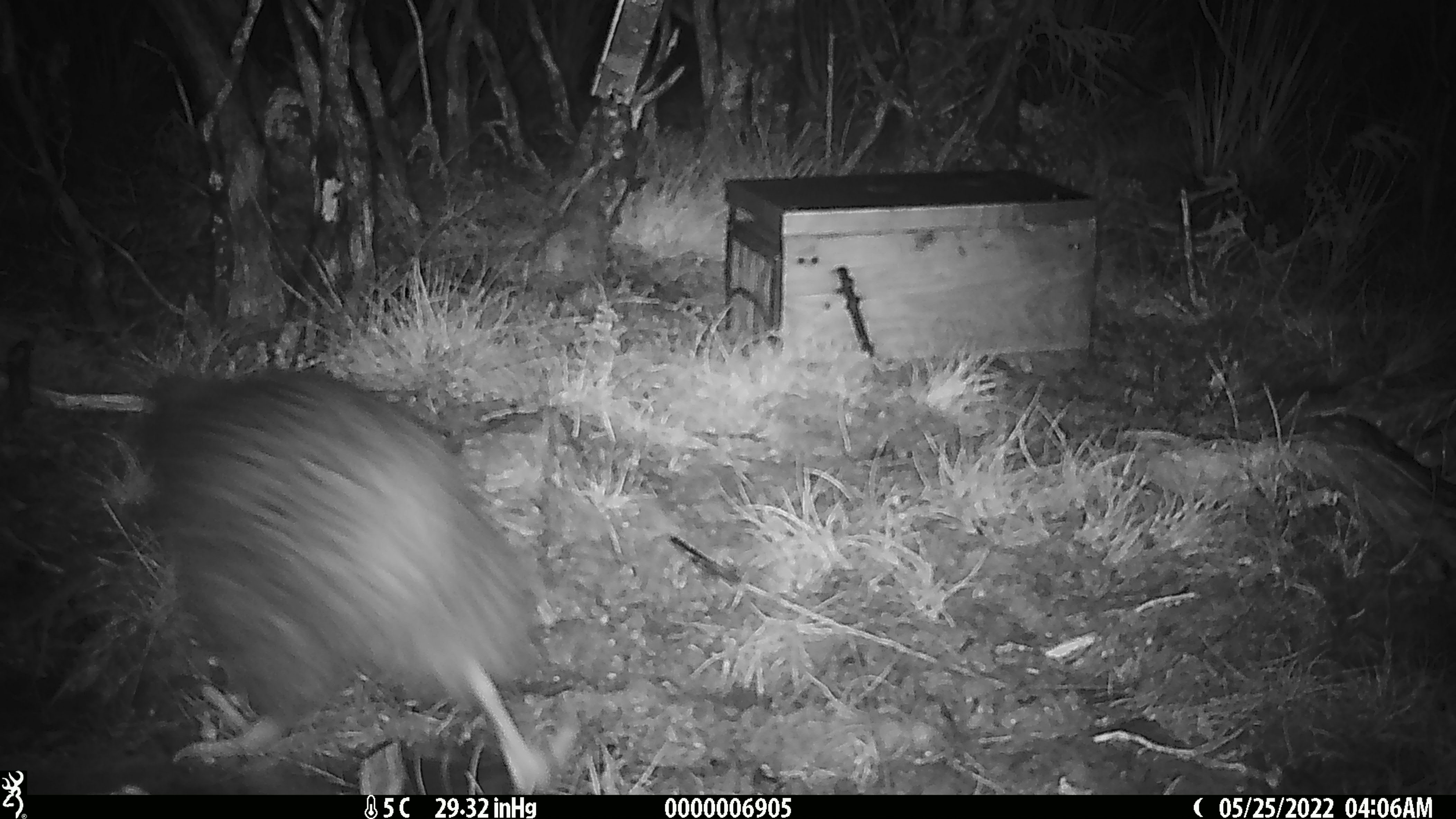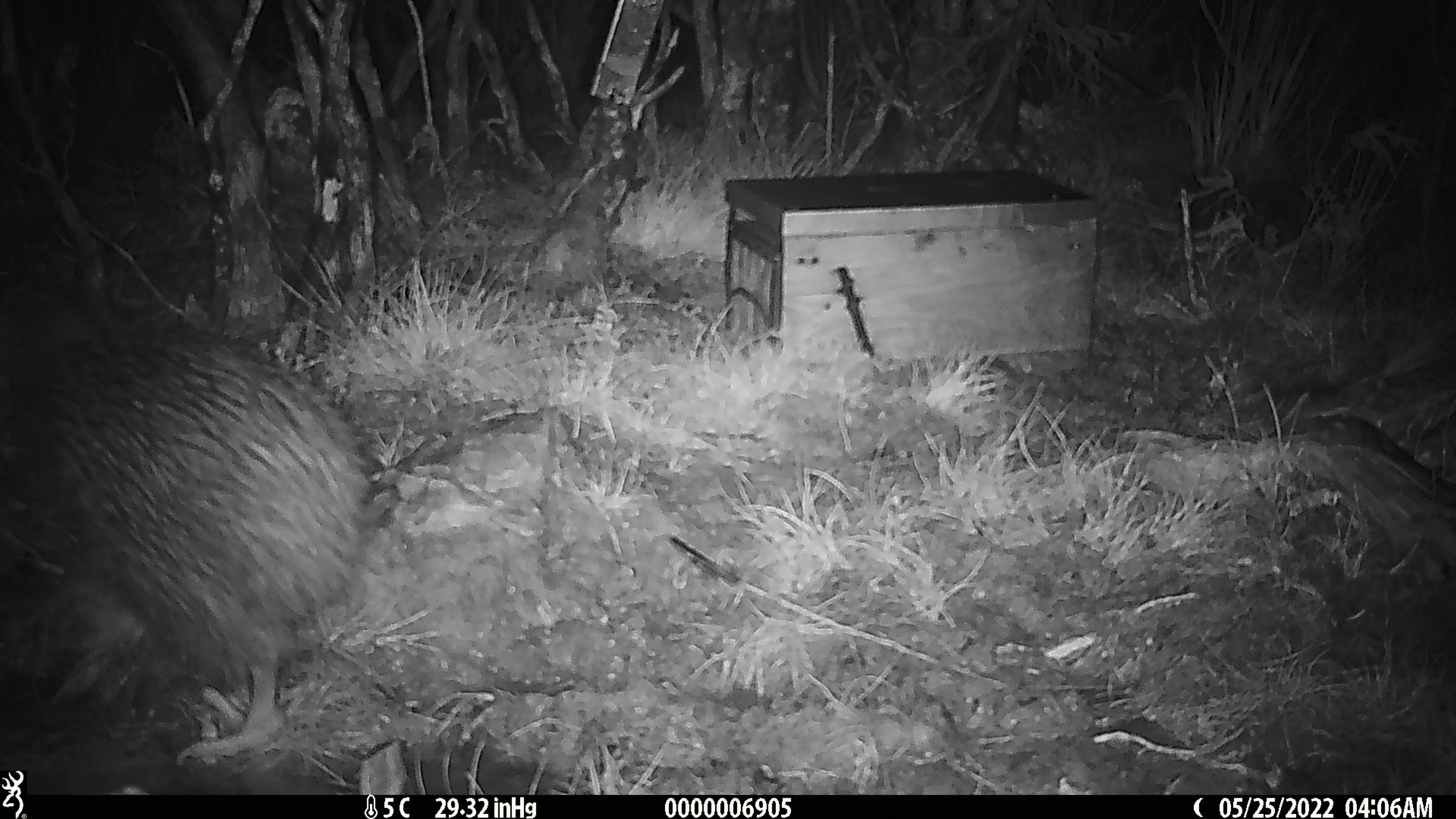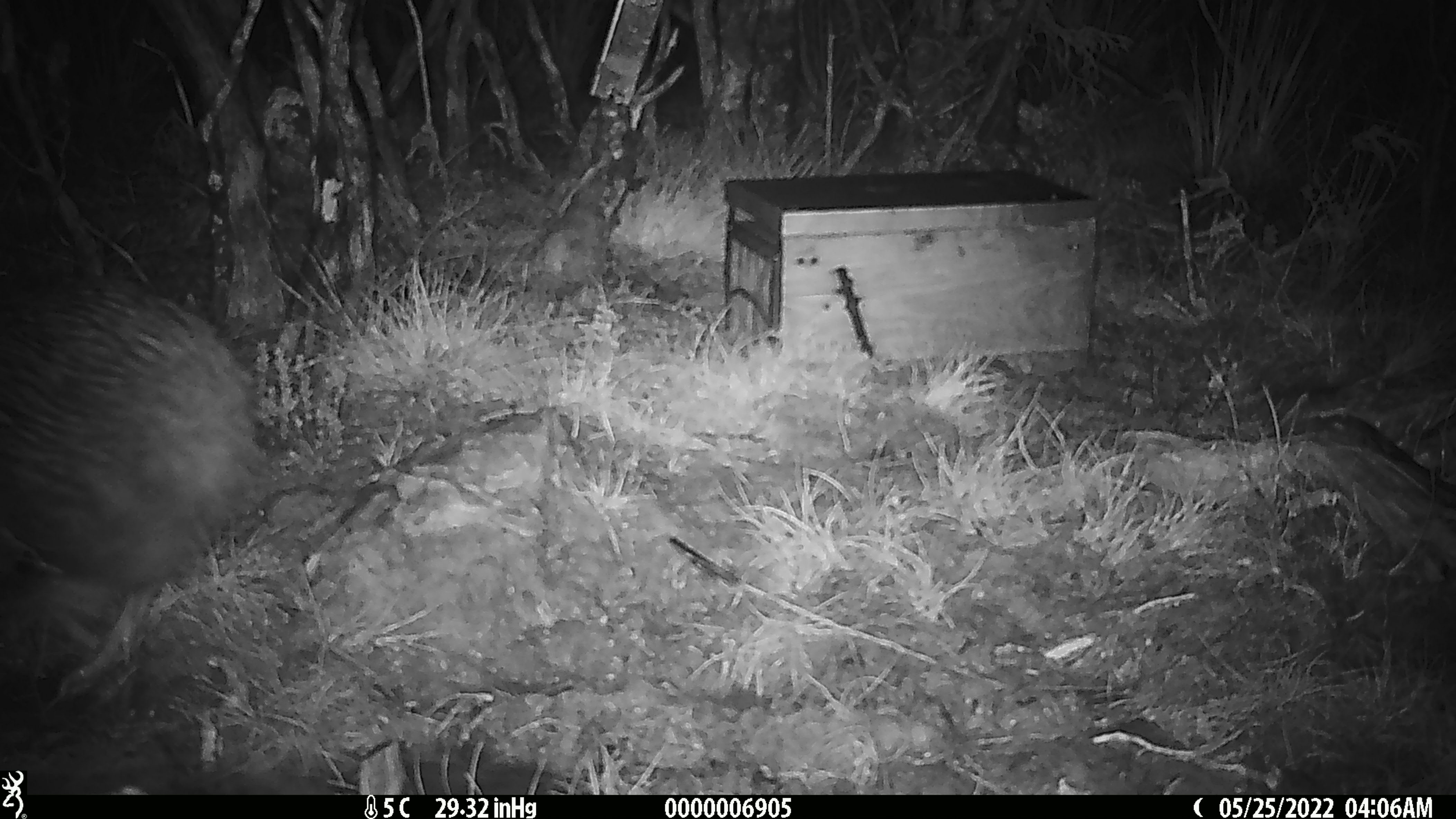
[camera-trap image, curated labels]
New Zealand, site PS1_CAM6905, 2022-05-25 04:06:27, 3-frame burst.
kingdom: Animalia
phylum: Chordata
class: Aves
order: Apterygiformes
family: Apterygidae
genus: Apteryx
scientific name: Apteryx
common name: kiwi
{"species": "kiwi (Apteryx)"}